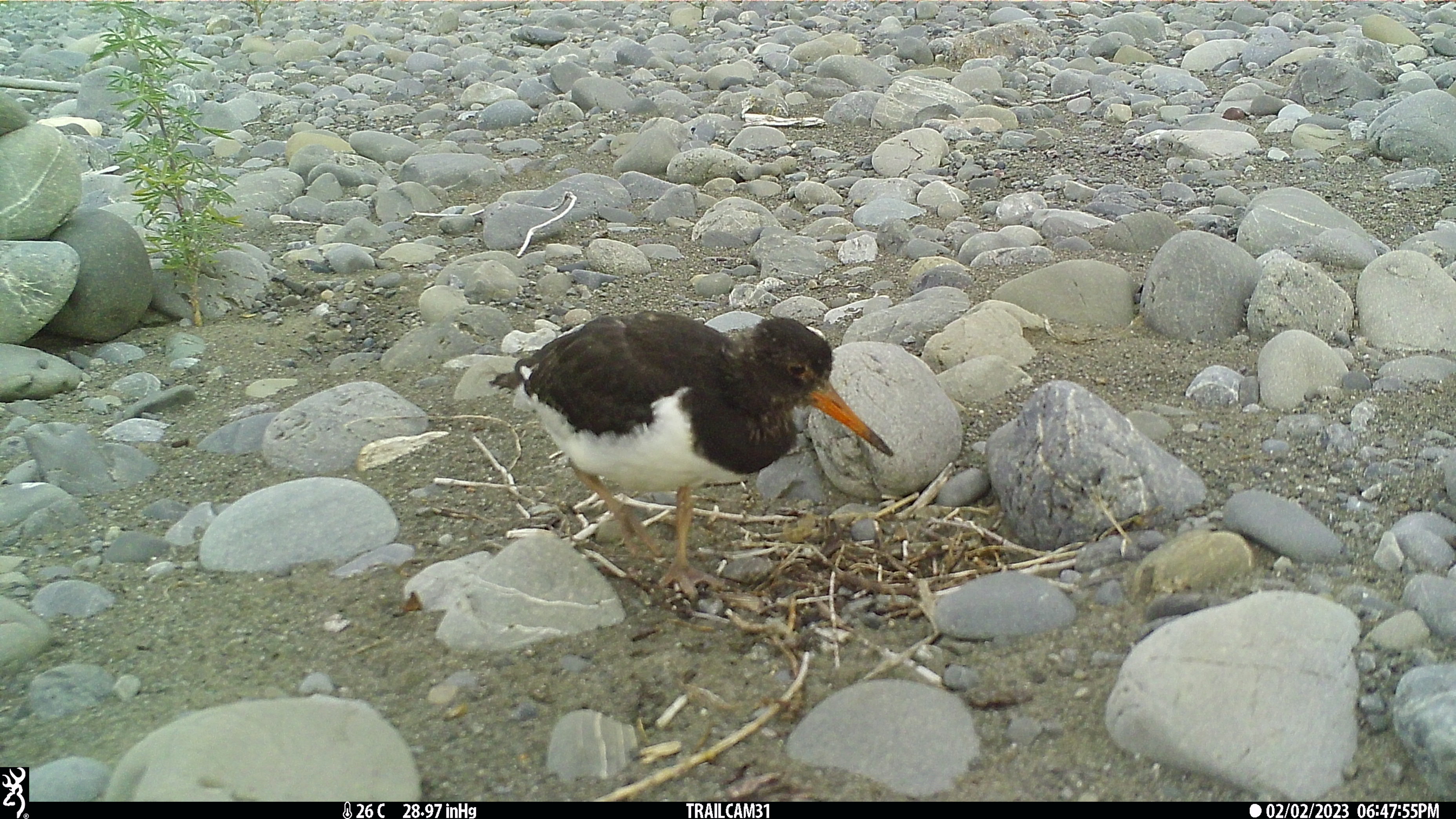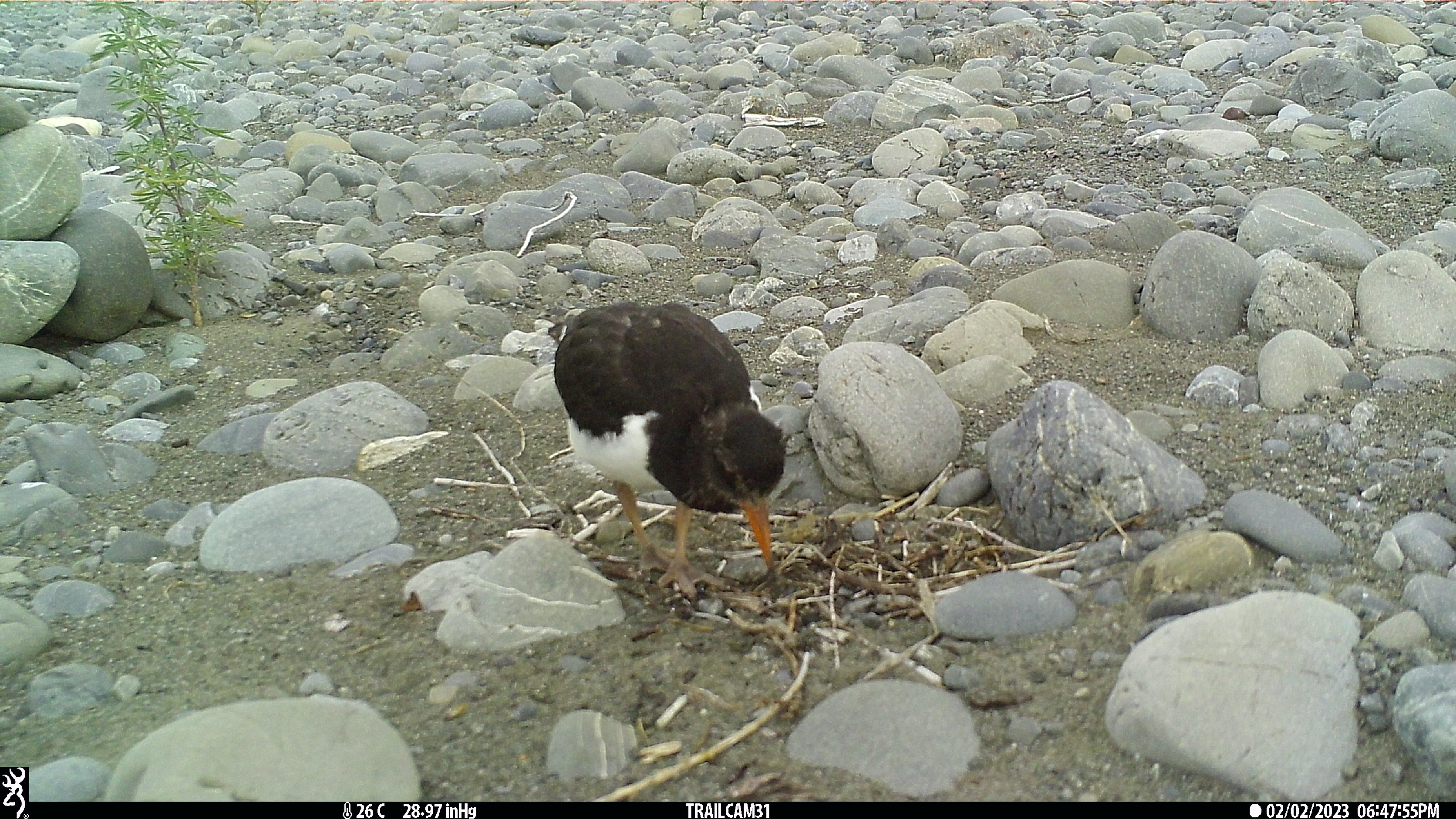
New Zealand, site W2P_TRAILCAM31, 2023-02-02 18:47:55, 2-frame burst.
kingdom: Animalia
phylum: Chordata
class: Aves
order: Charadriiformes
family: Haematopodidae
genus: Haematopus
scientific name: Haematopus unicolor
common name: variable oystercatcher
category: oystercatcher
Oystercatcher (variable oystercatcher) (Haematopus unicolor).